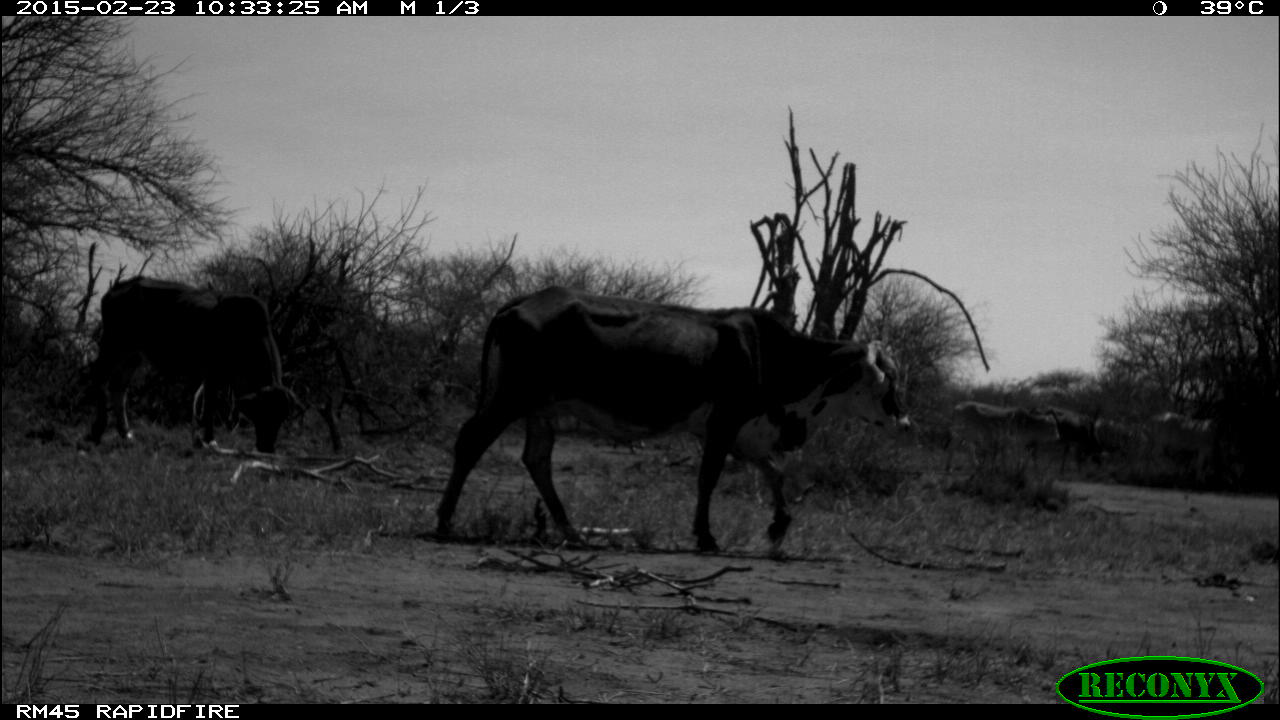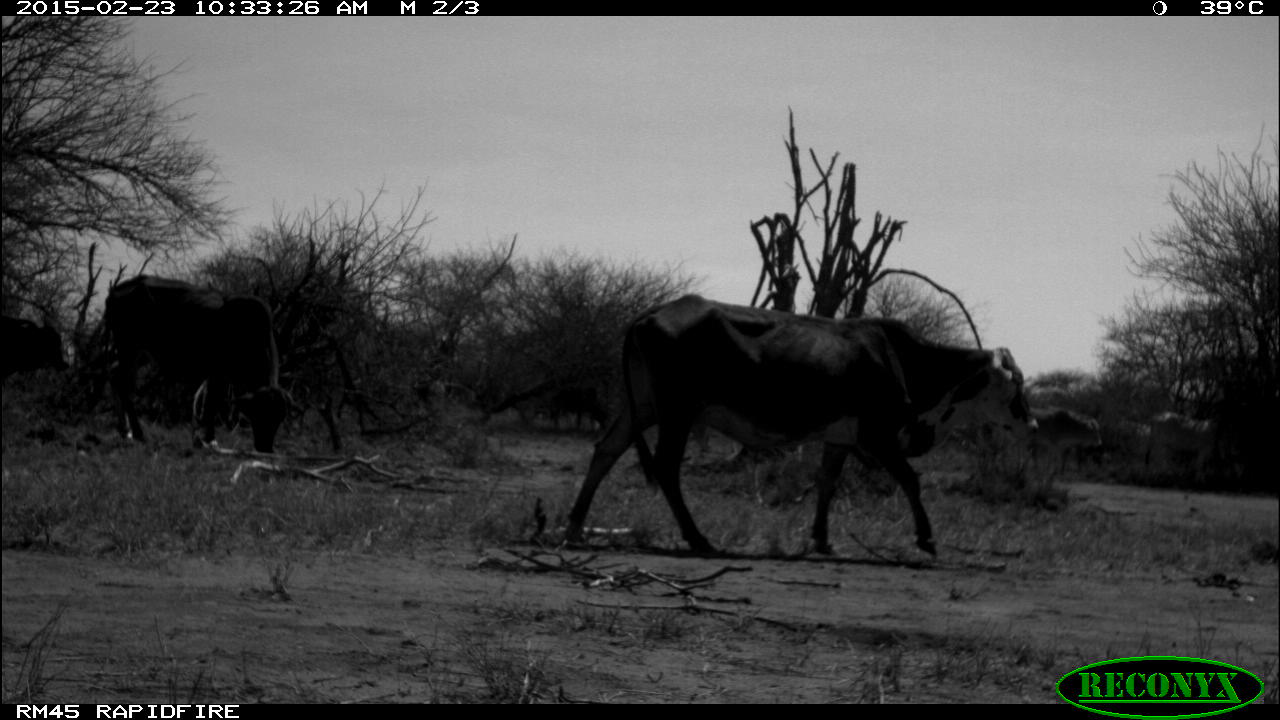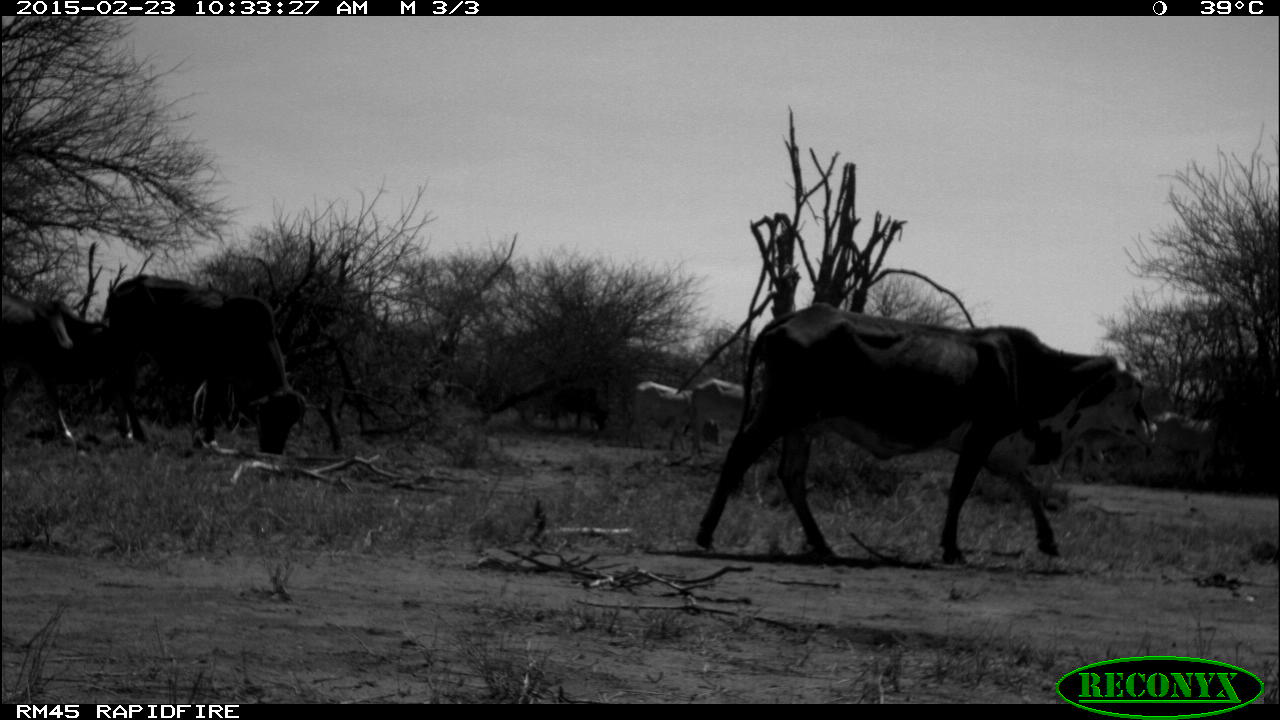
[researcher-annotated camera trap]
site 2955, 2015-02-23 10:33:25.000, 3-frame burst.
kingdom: Animalia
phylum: Chordata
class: Mammalia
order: Artiodactyla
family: Bovidae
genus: Bos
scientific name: Bos taurus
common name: domestic cattle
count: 9